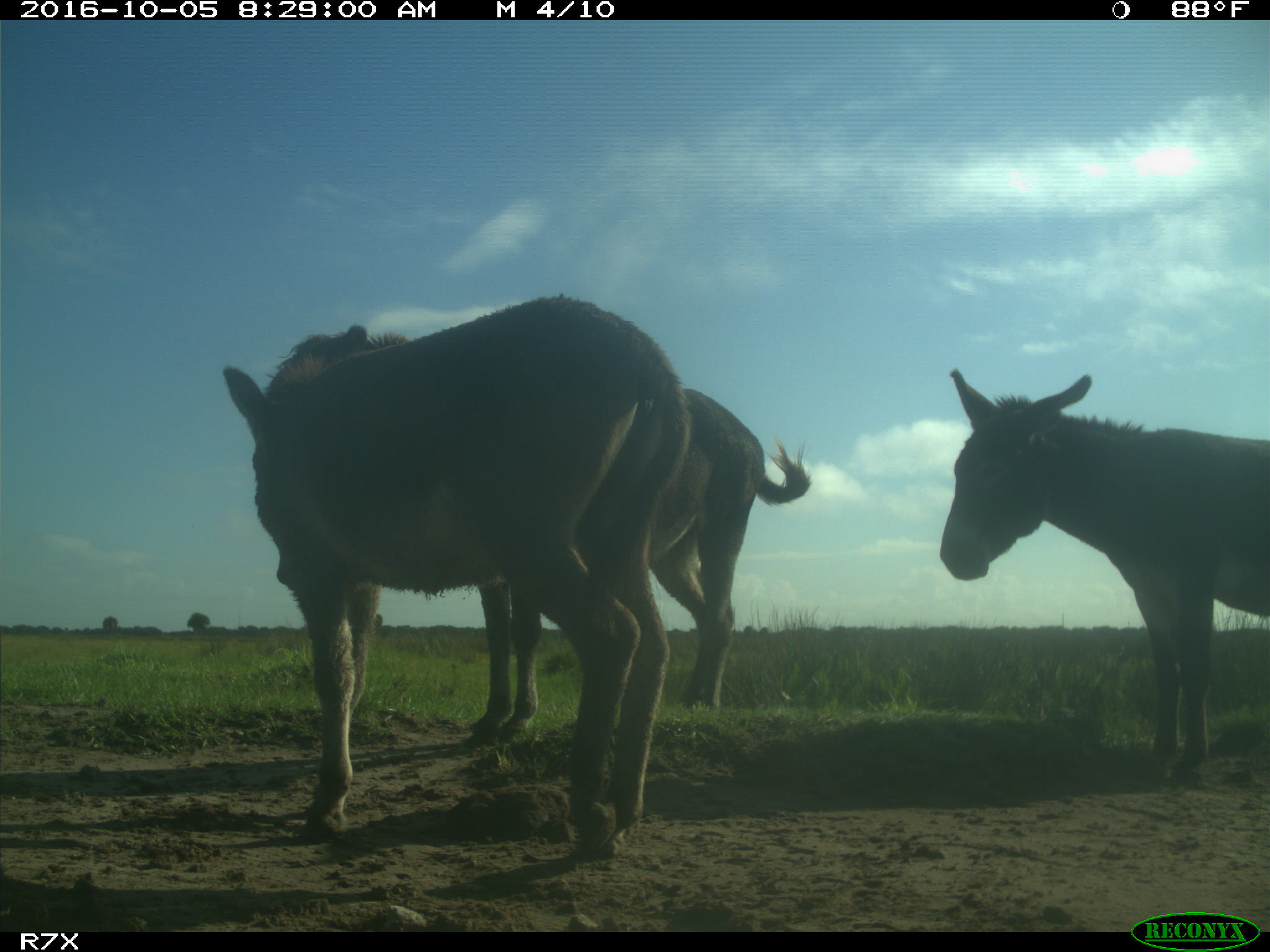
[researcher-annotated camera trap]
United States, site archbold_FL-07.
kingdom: Animalia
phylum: Chordata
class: Mammalia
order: Perissodactyla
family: Equidae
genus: Equus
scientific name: Equus africanus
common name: african wild ass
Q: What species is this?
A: Equus africanus (african wild ass).